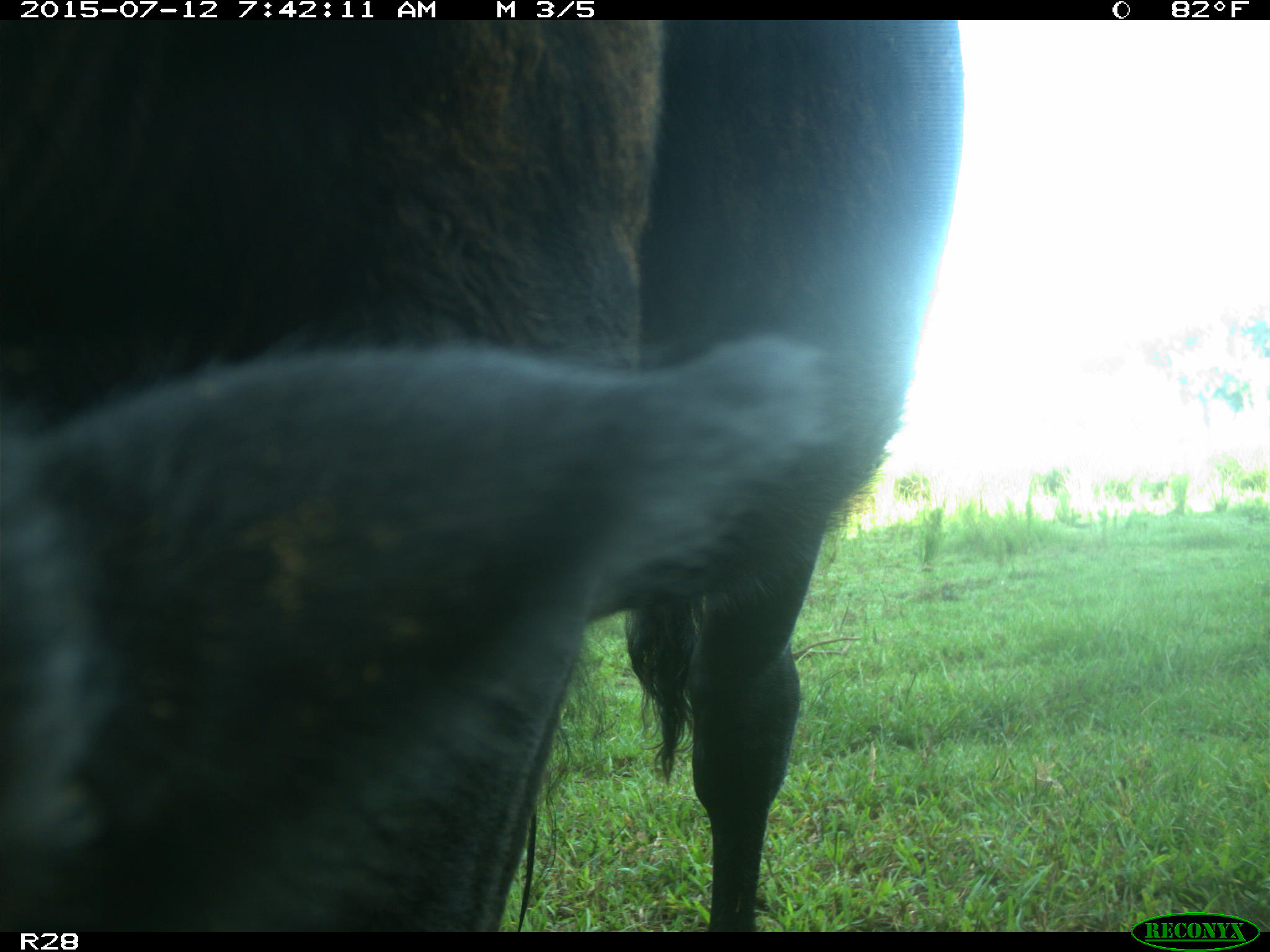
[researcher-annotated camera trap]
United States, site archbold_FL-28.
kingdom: Animalia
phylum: Chordata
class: Mammalia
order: Artiodactyla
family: Bovidae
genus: Bos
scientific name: Bos taurus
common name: domestic cow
Bos taurus (domestic cow).